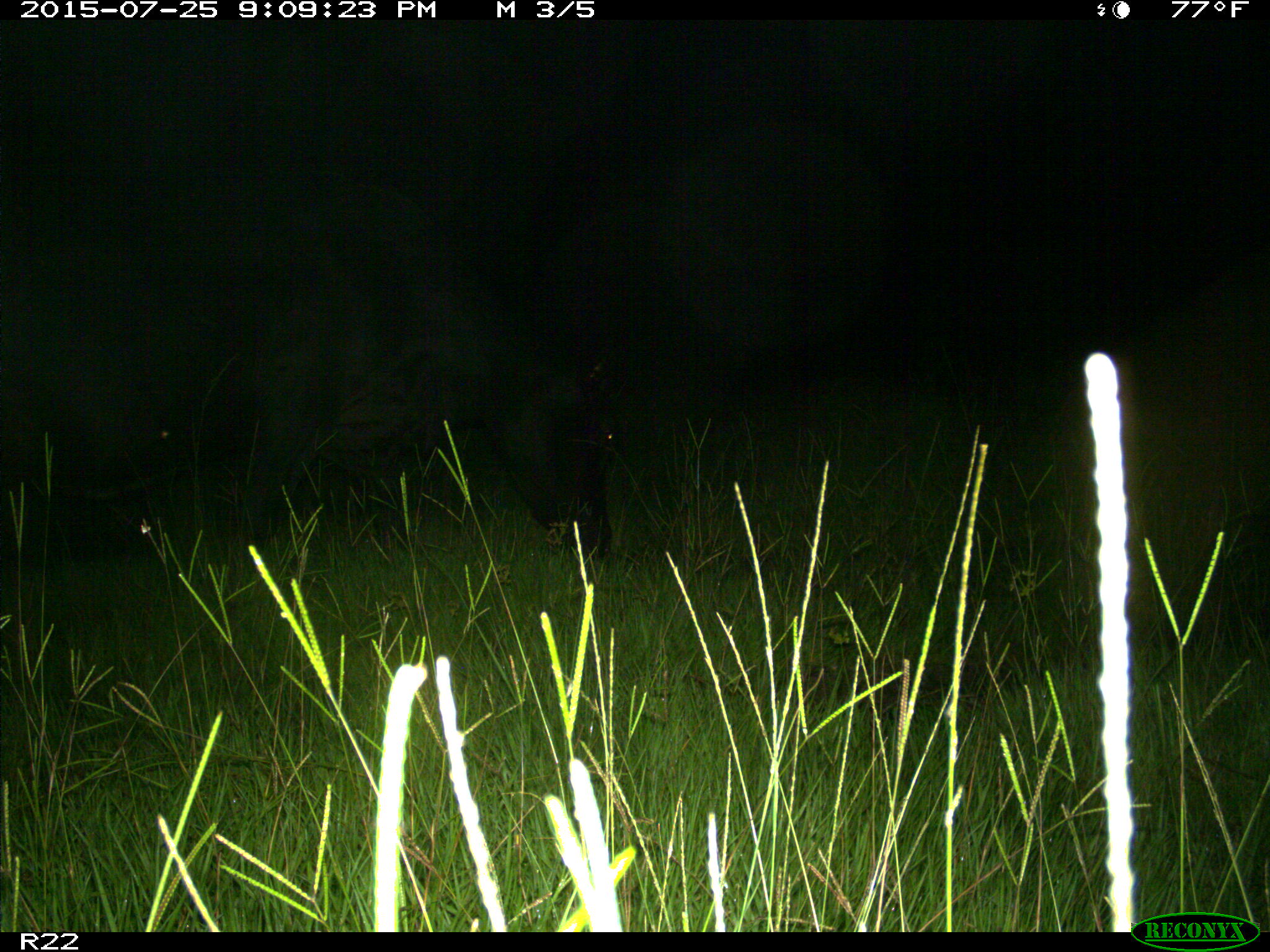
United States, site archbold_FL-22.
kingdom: Animalia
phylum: Chordata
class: Mammalia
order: Artiodactyla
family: Bovidae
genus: Bos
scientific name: Bos taurus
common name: domestic cow